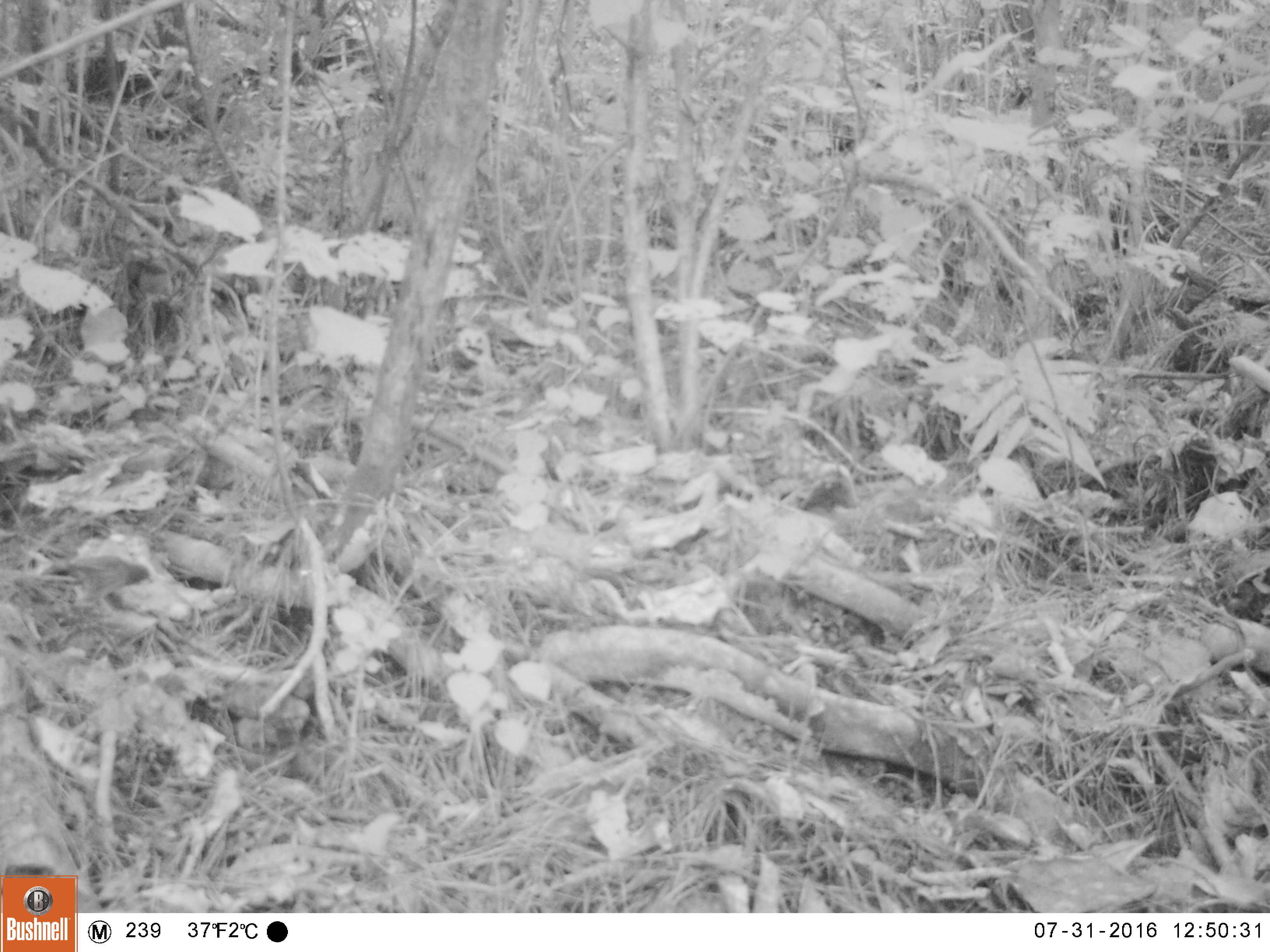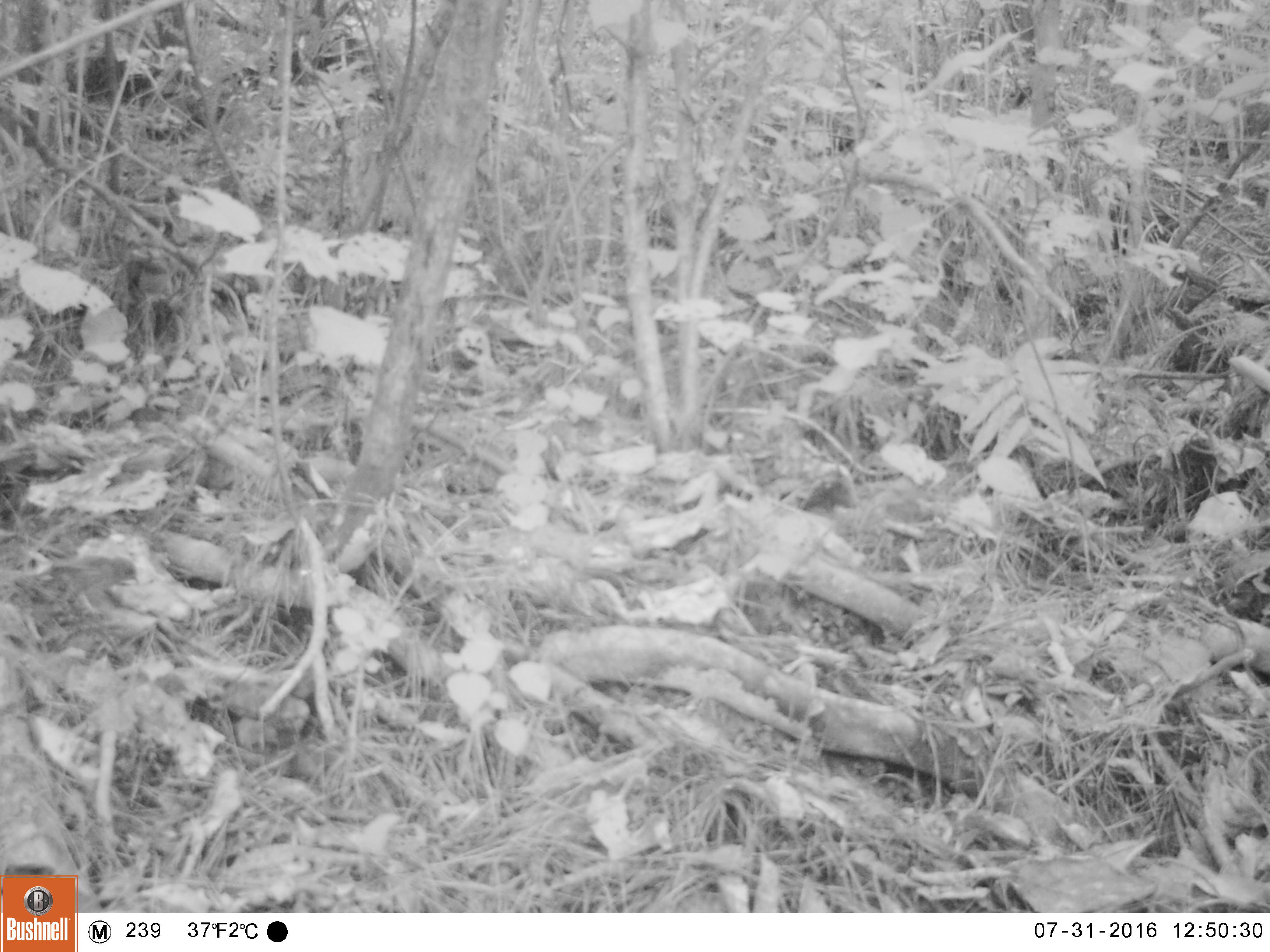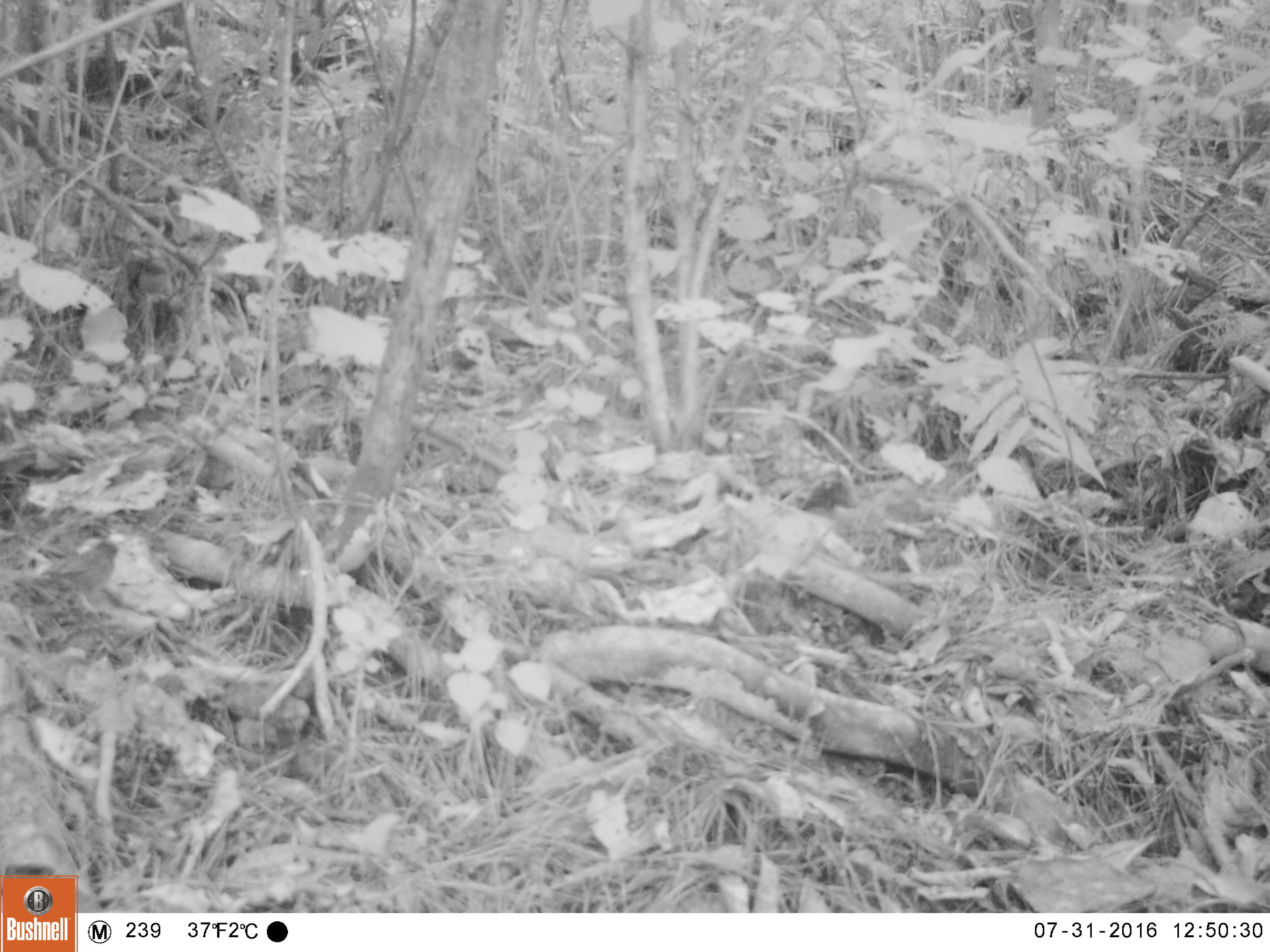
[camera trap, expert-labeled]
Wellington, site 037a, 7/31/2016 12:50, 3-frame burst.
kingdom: Animalia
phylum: Chordata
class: Aves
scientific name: Aves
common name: bird